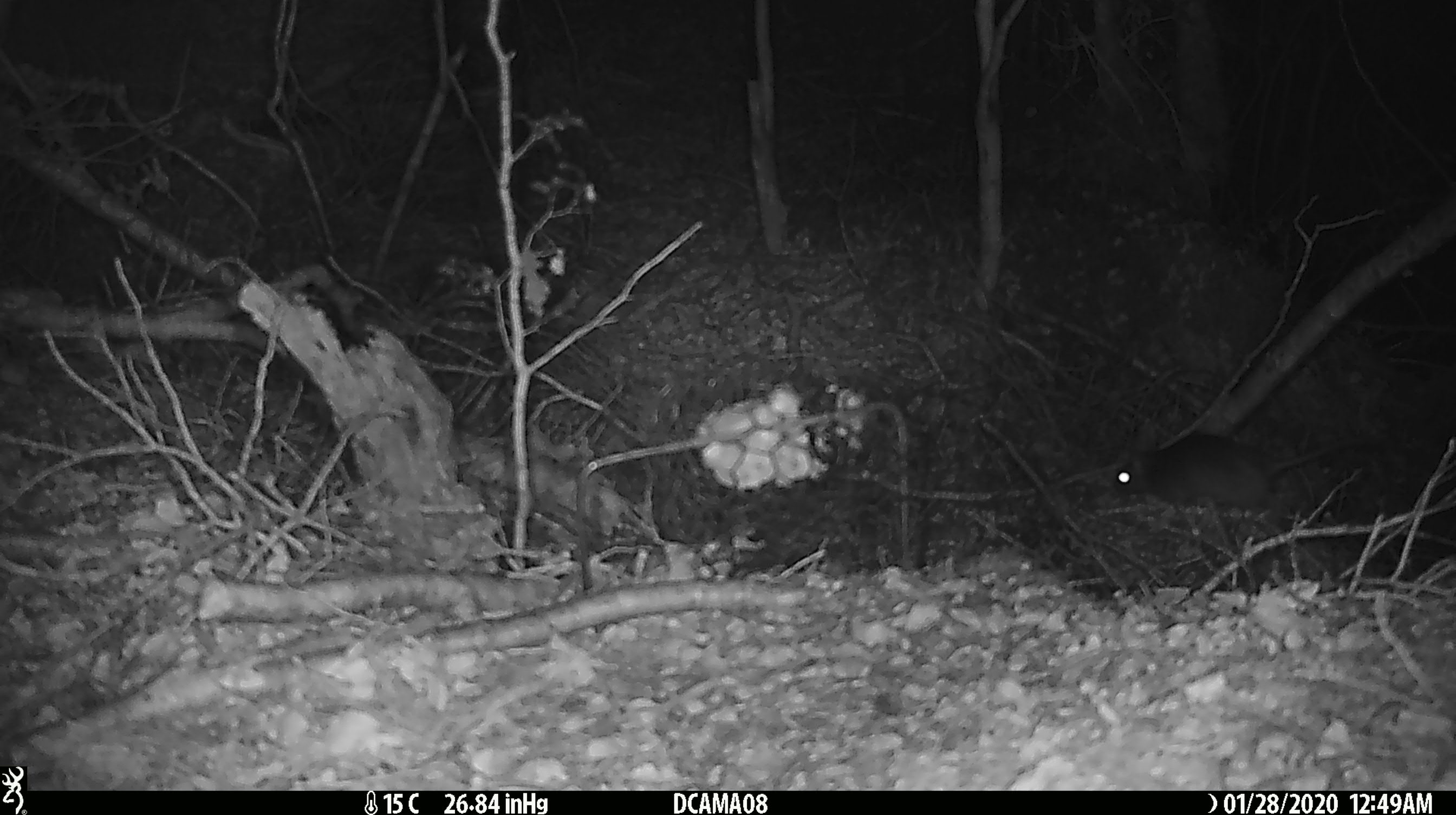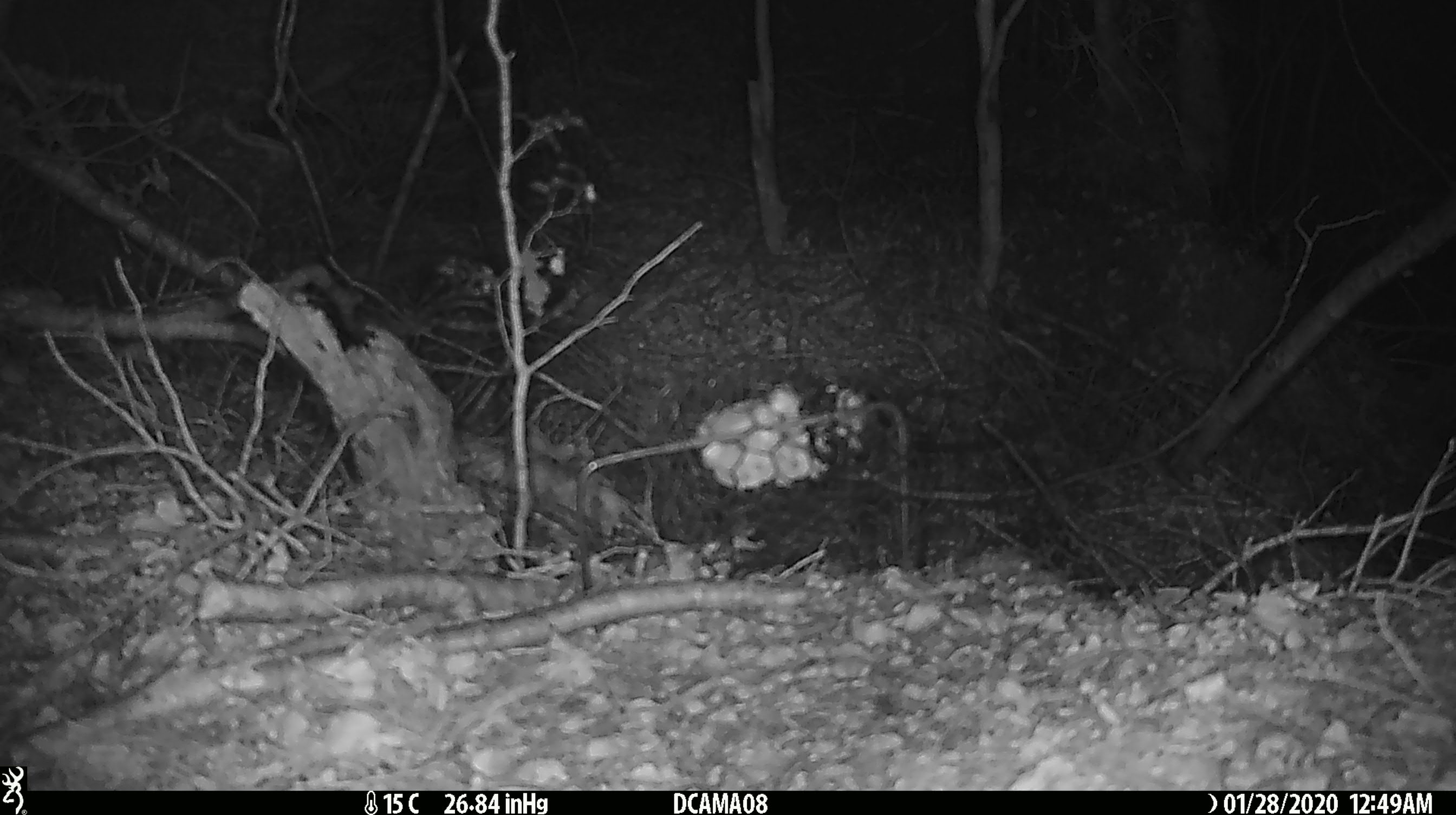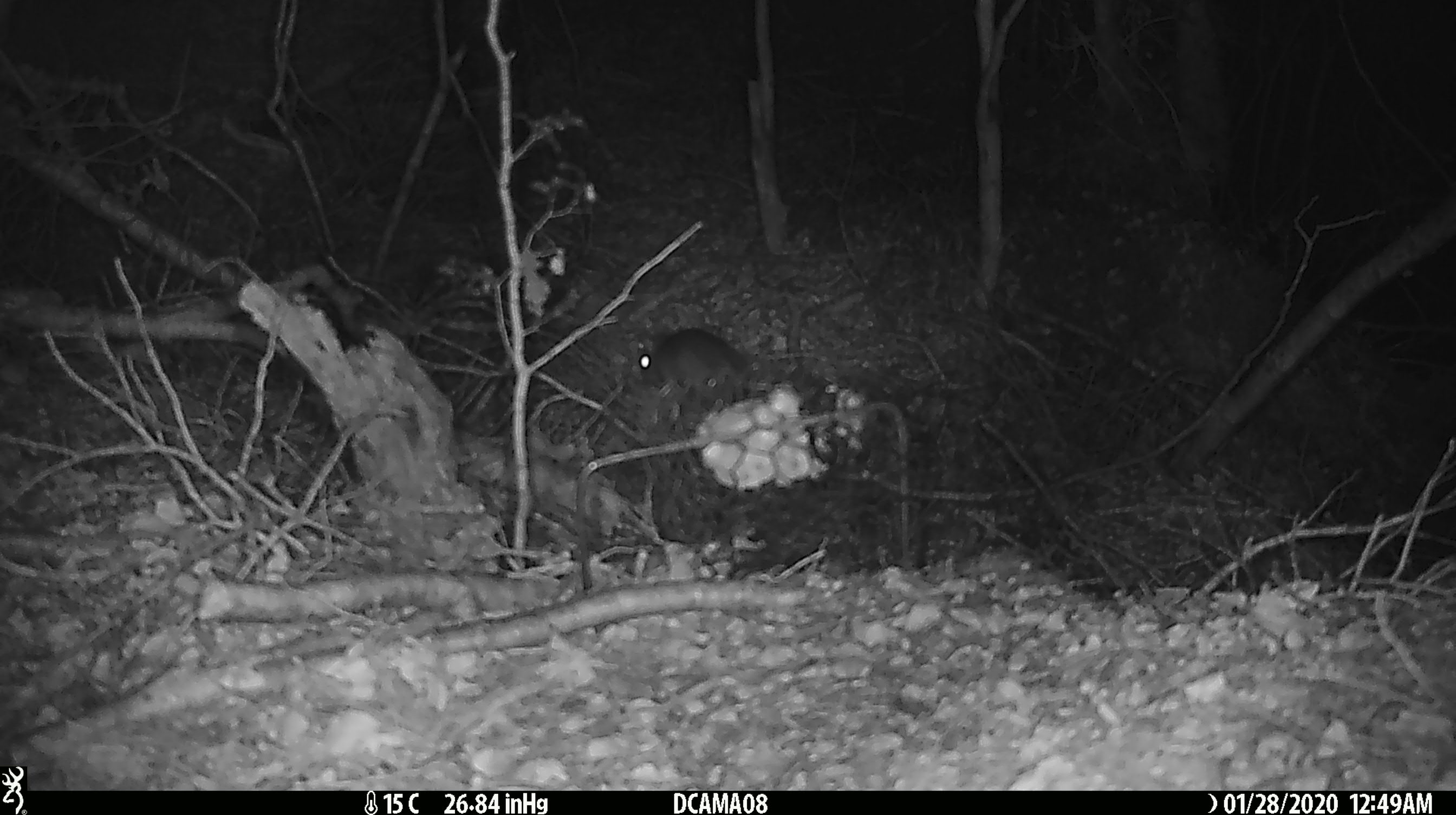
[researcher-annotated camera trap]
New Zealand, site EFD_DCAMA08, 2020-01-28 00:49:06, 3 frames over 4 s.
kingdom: Animalia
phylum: Chordata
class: Mammalia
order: Rodentia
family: Muridae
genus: Rattus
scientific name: Rattus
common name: rat